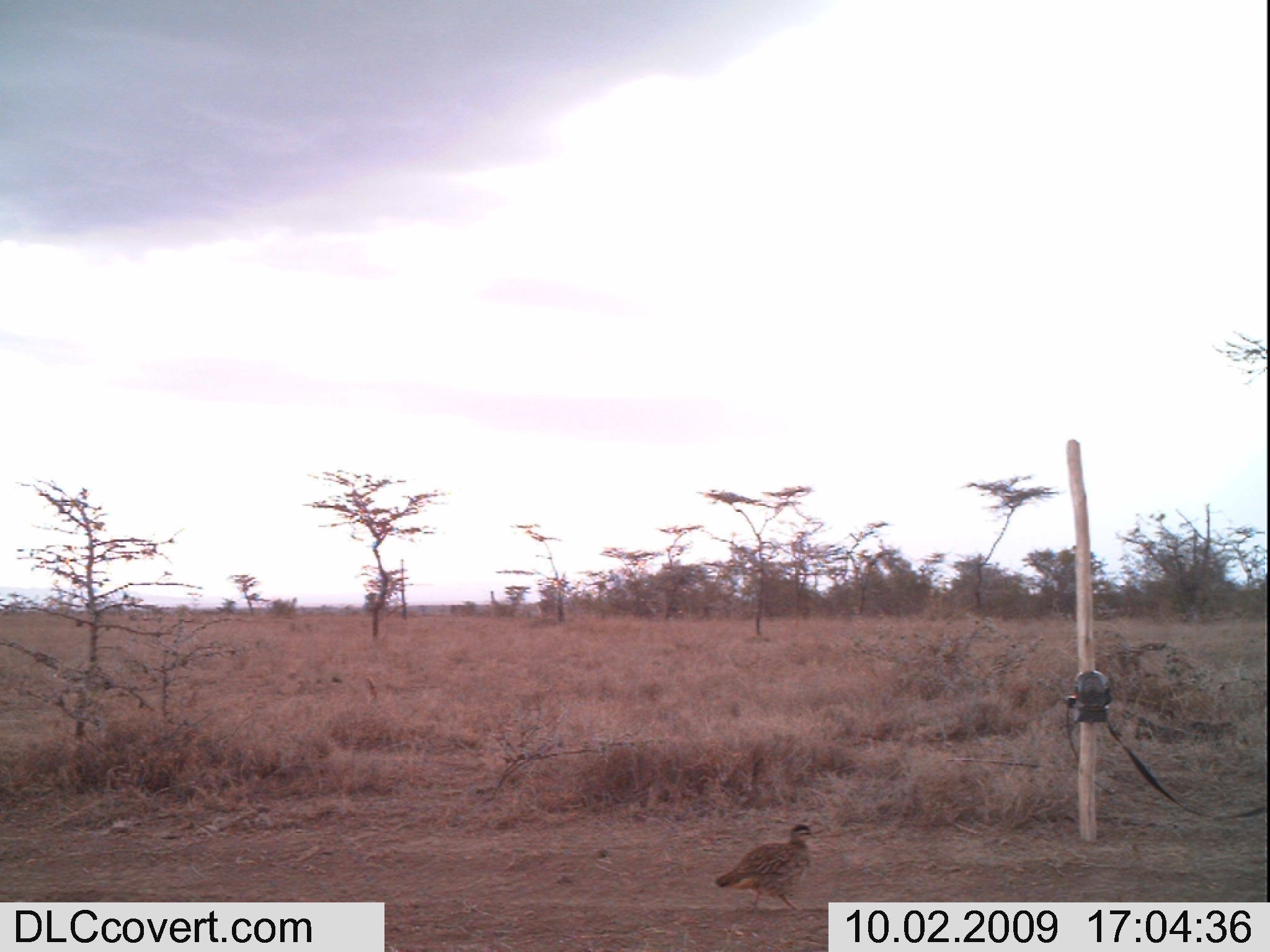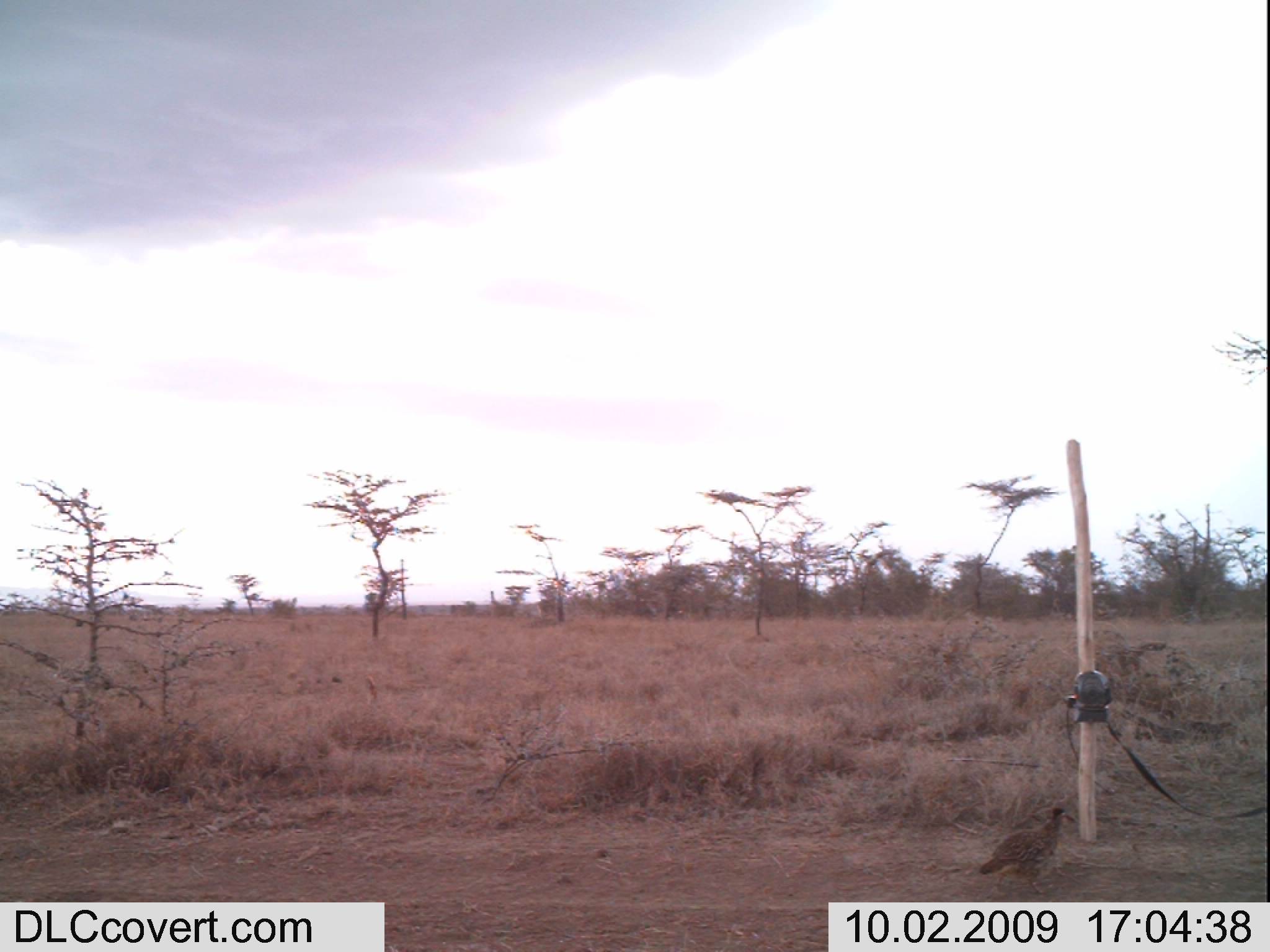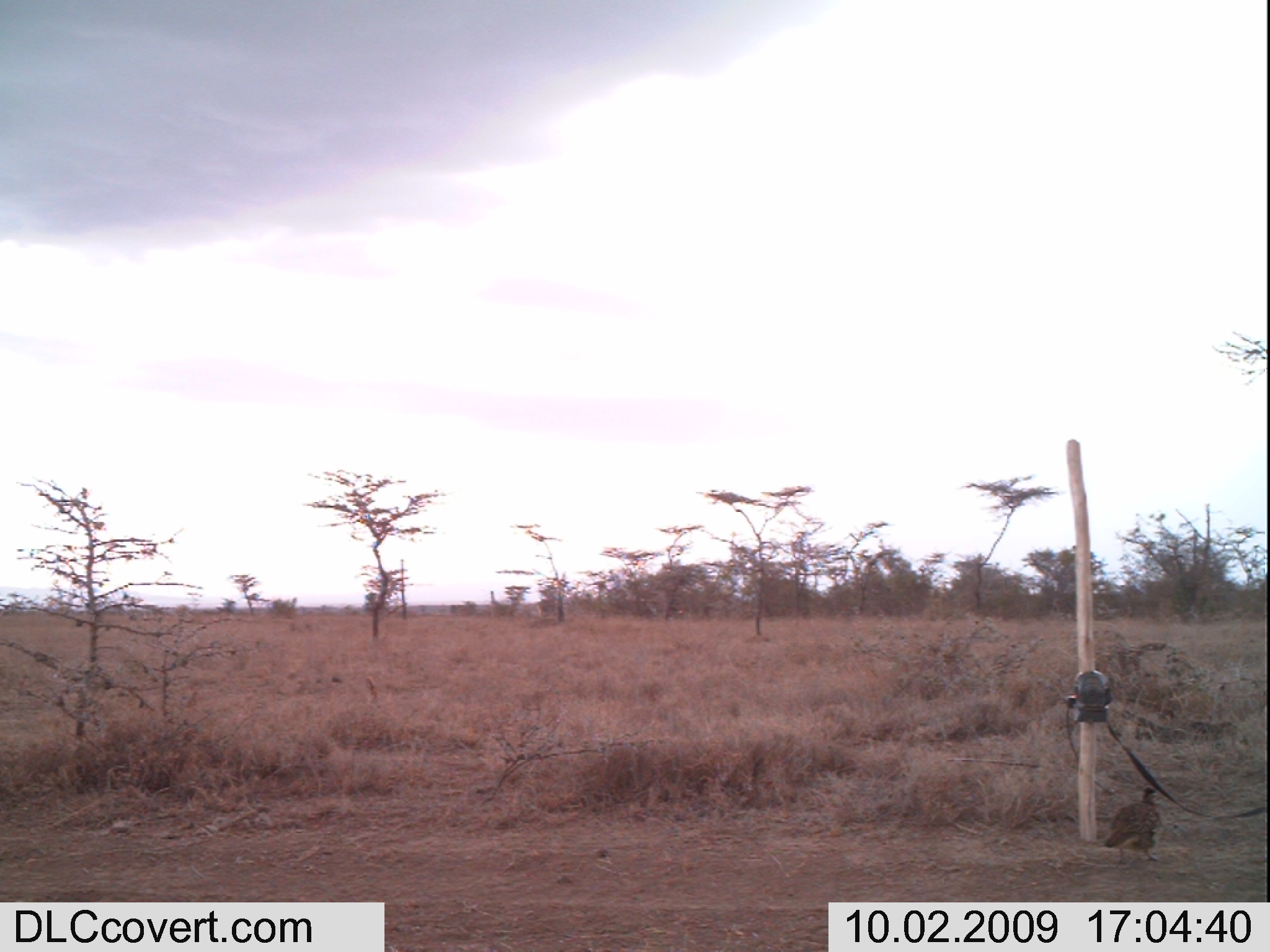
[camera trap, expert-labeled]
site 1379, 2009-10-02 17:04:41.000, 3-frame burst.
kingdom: Animalia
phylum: Chordata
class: Aves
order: Galliformes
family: Phasianidae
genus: Ortygornis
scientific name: Ortygornis sephaena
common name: crested francolin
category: dendroperdix sephaena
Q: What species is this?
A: Dendroperdix sephaena (crested francolin) (Ortygornis sephaena).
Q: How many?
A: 1.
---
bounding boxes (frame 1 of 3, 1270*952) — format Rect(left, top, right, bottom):
dendroperdix sephaena: Rect(714, 822, 819, 916)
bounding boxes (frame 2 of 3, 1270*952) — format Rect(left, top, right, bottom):
dendroperdix sephaena: Rect(977, 802, 1077, 895)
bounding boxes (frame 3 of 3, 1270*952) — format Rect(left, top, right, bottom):
dendroperdix sephaena: Rect(1101, 785, 1165, 866)